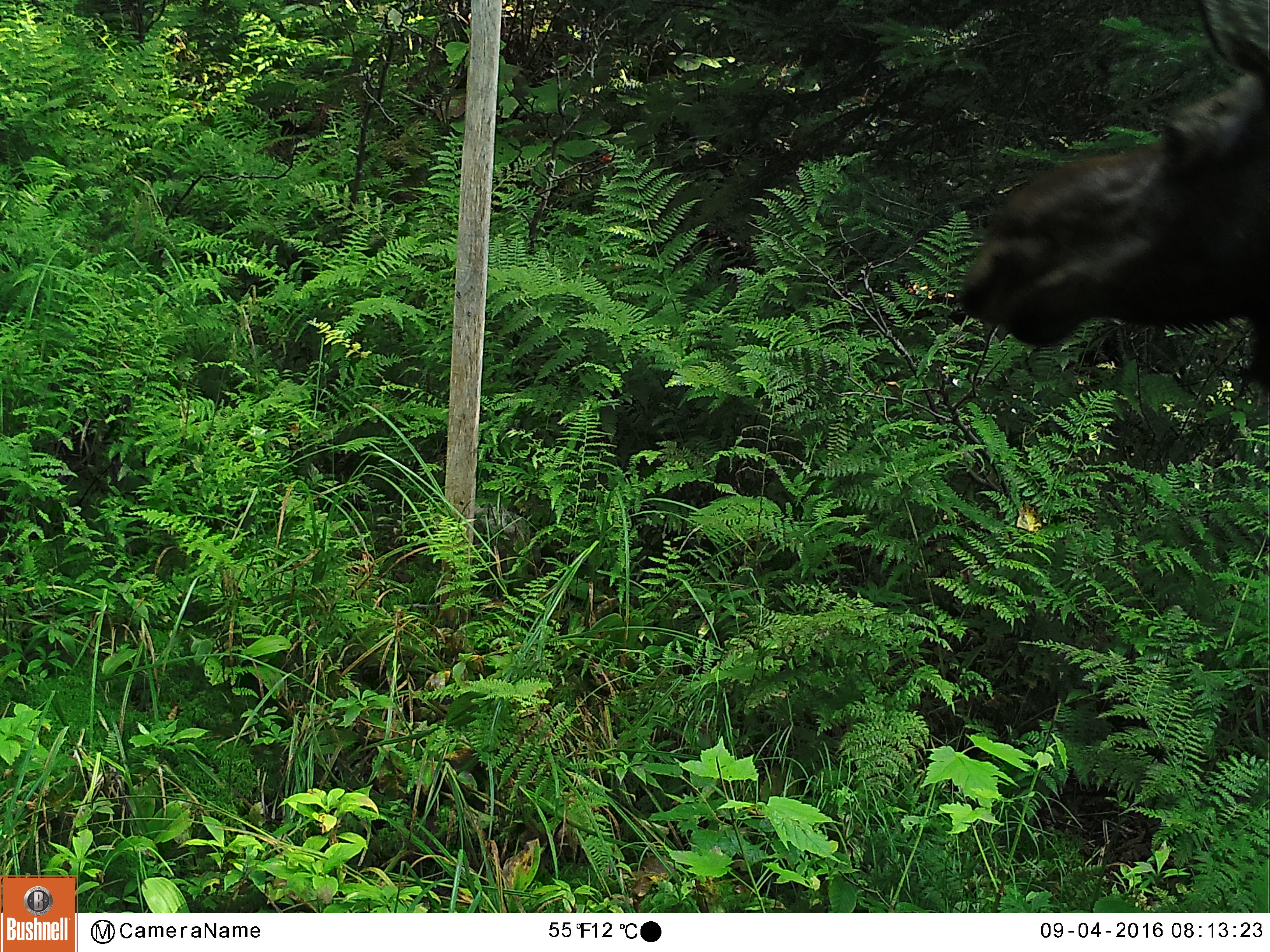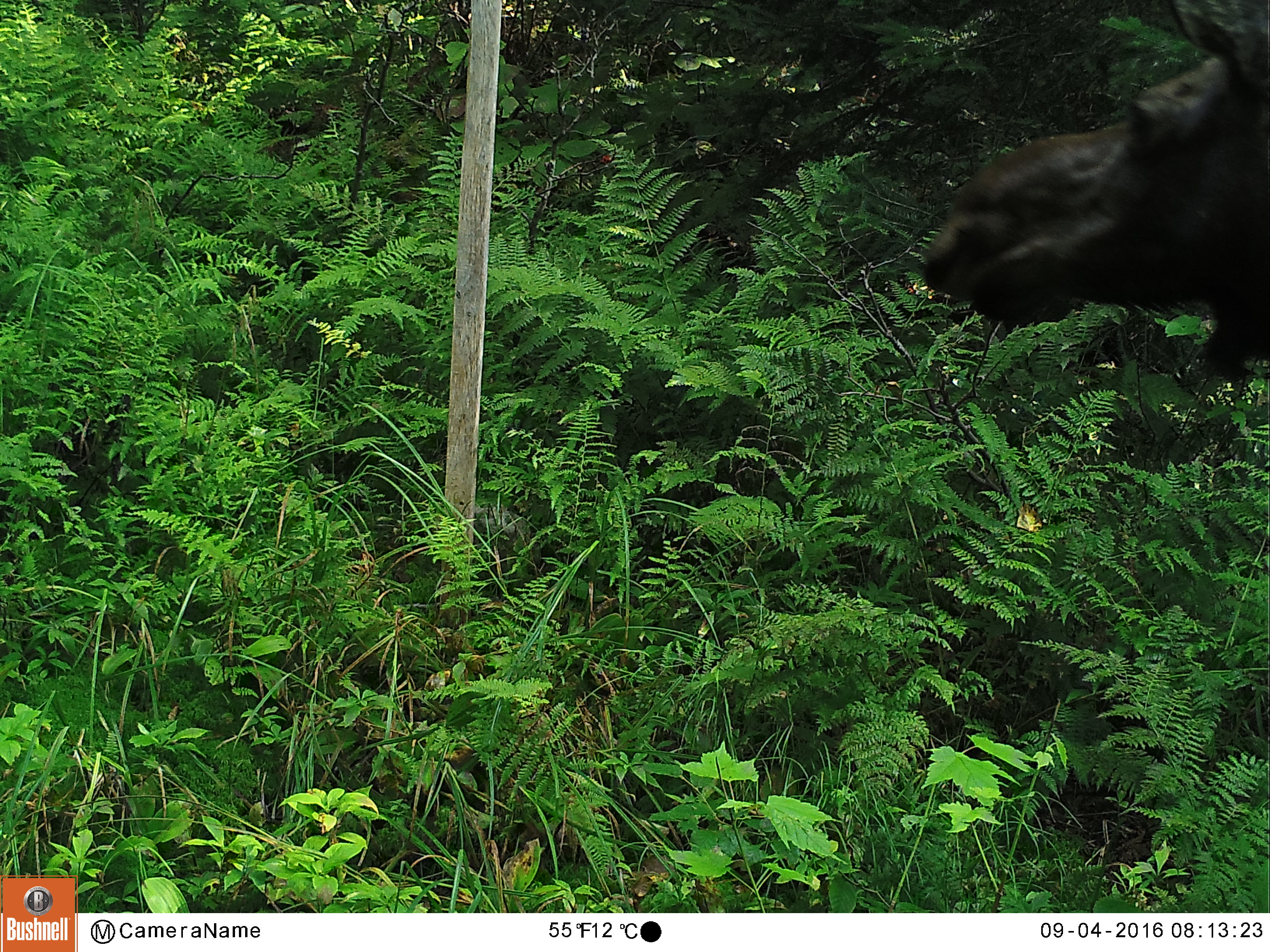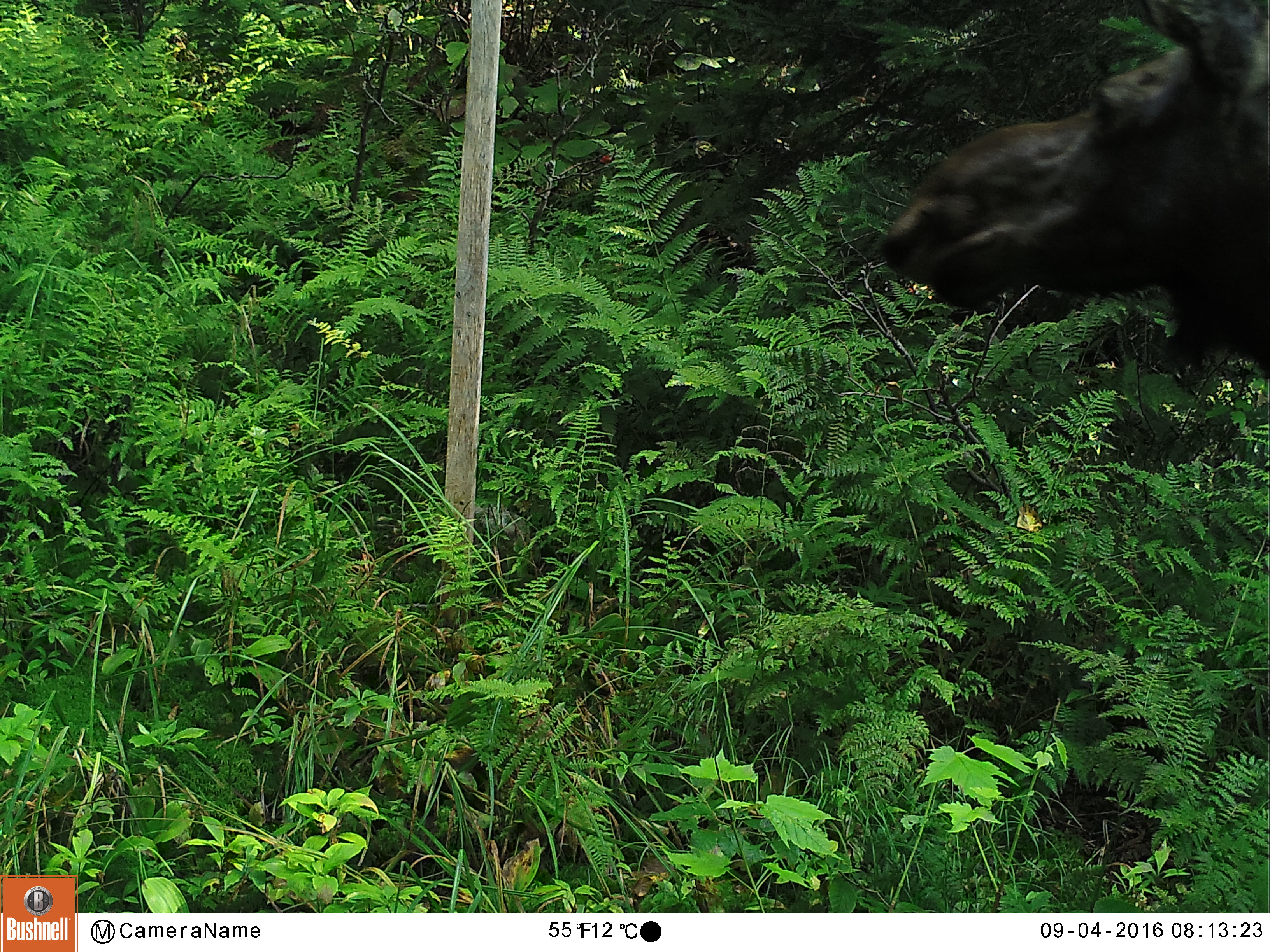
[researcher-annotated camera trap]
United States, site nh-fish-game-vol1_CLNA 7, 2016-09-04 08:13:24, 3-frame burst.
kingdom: Animalia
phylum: Chordata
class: Mammalia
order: Artiodactyla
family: Cervidae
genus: Alces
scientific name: Alces alces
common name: moose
Moose (Alces alces).